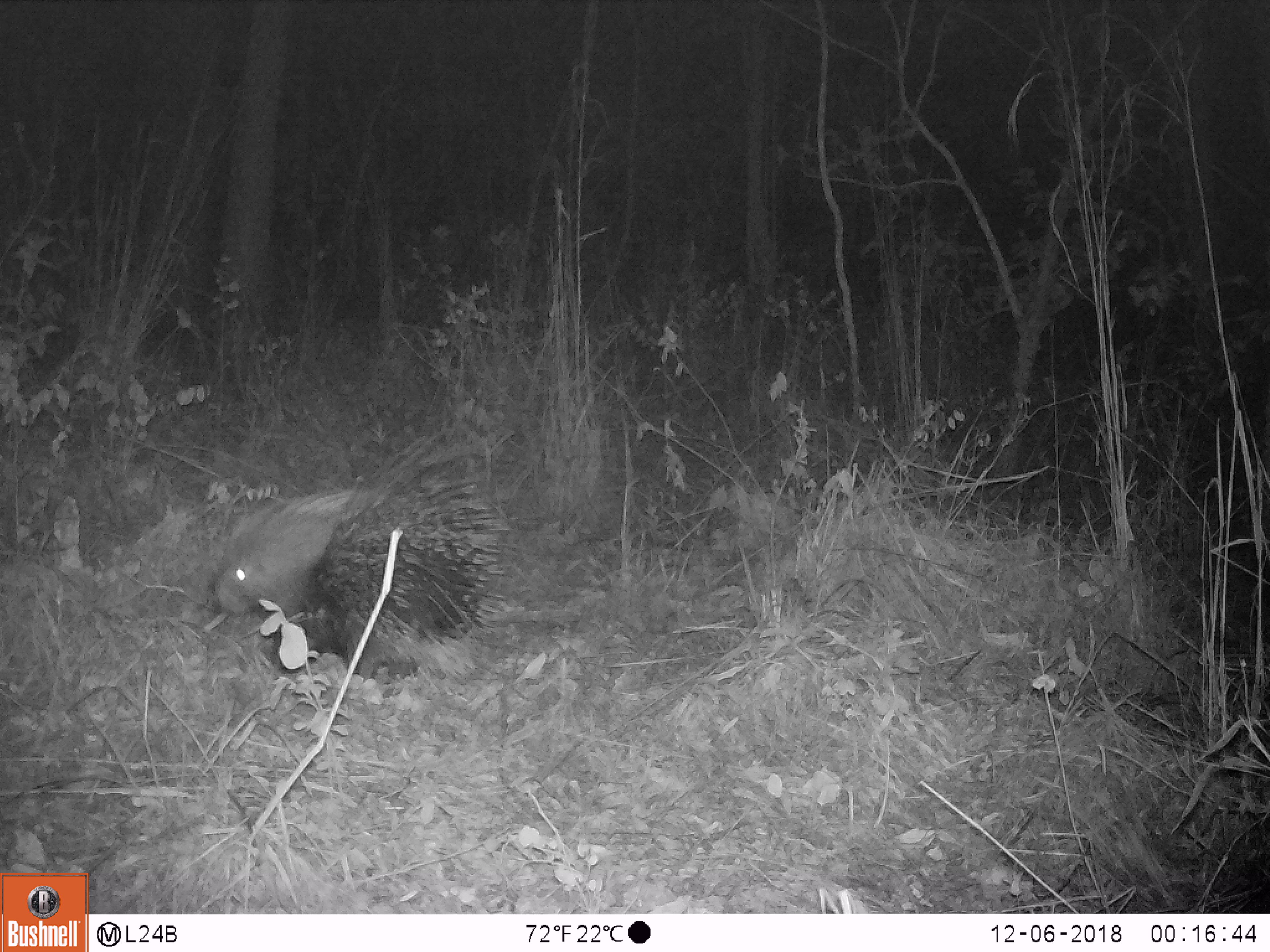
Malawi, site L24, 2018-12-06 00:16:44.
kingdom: Animalia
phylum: Chordata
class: Mammalia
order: Rodentia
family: Hystricidae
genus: Hystrix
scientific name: Hystrix africaeaustralis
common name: cape porcupine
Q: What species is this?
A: Cape porcupine (Hystrix africaeaustralis).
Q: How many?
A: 1.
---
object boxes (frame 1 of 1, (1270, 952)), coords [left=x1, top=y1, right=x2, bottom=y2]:
cape porcupine: [left=197, top=415, right=496, bottom=706]